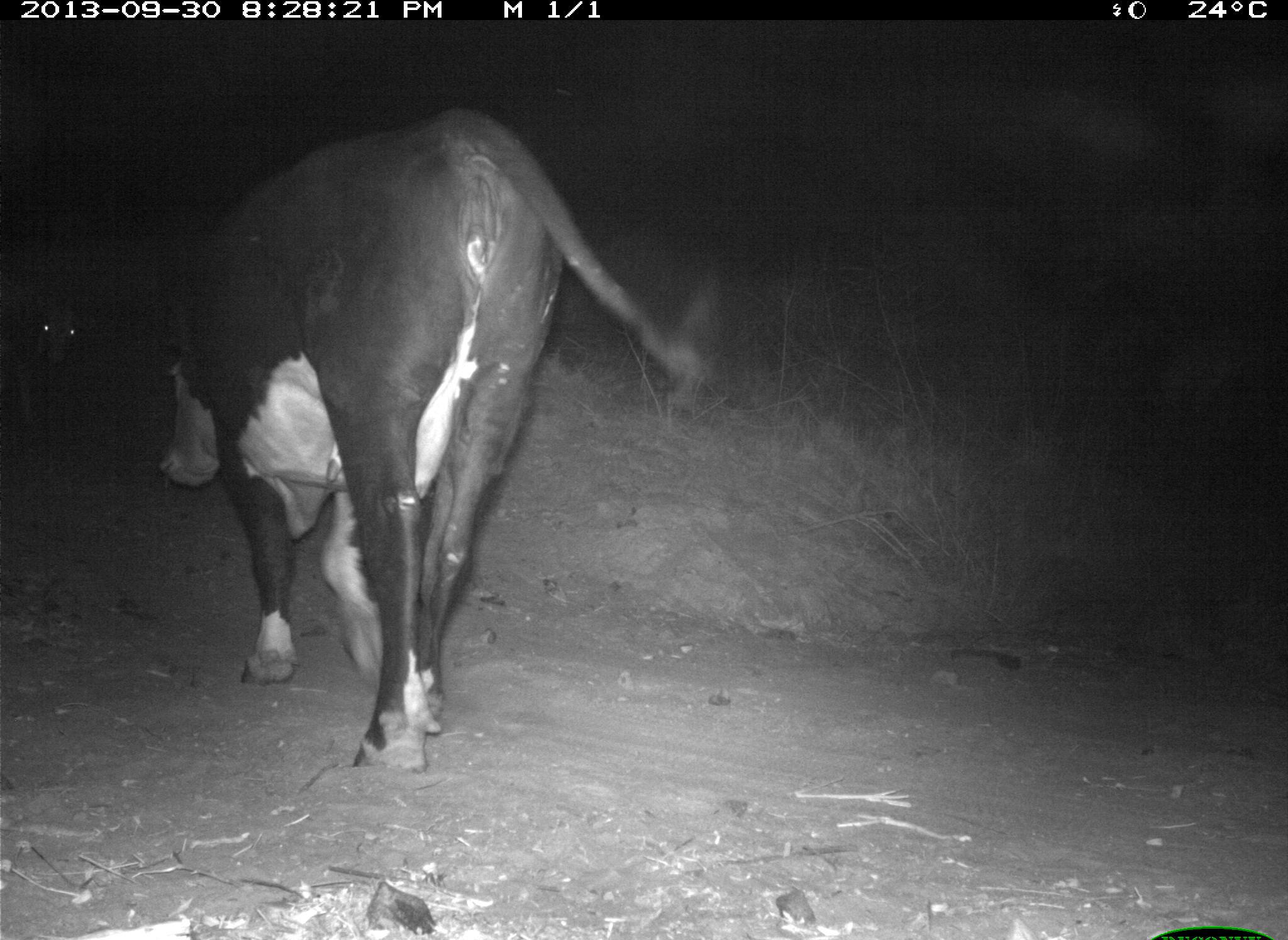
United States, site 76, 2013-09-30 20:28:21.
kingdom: Animalia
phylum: Chordata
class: Mammalia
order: Artiodactyla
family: Bovidae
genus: Bos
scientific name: Bos taurus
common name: cow